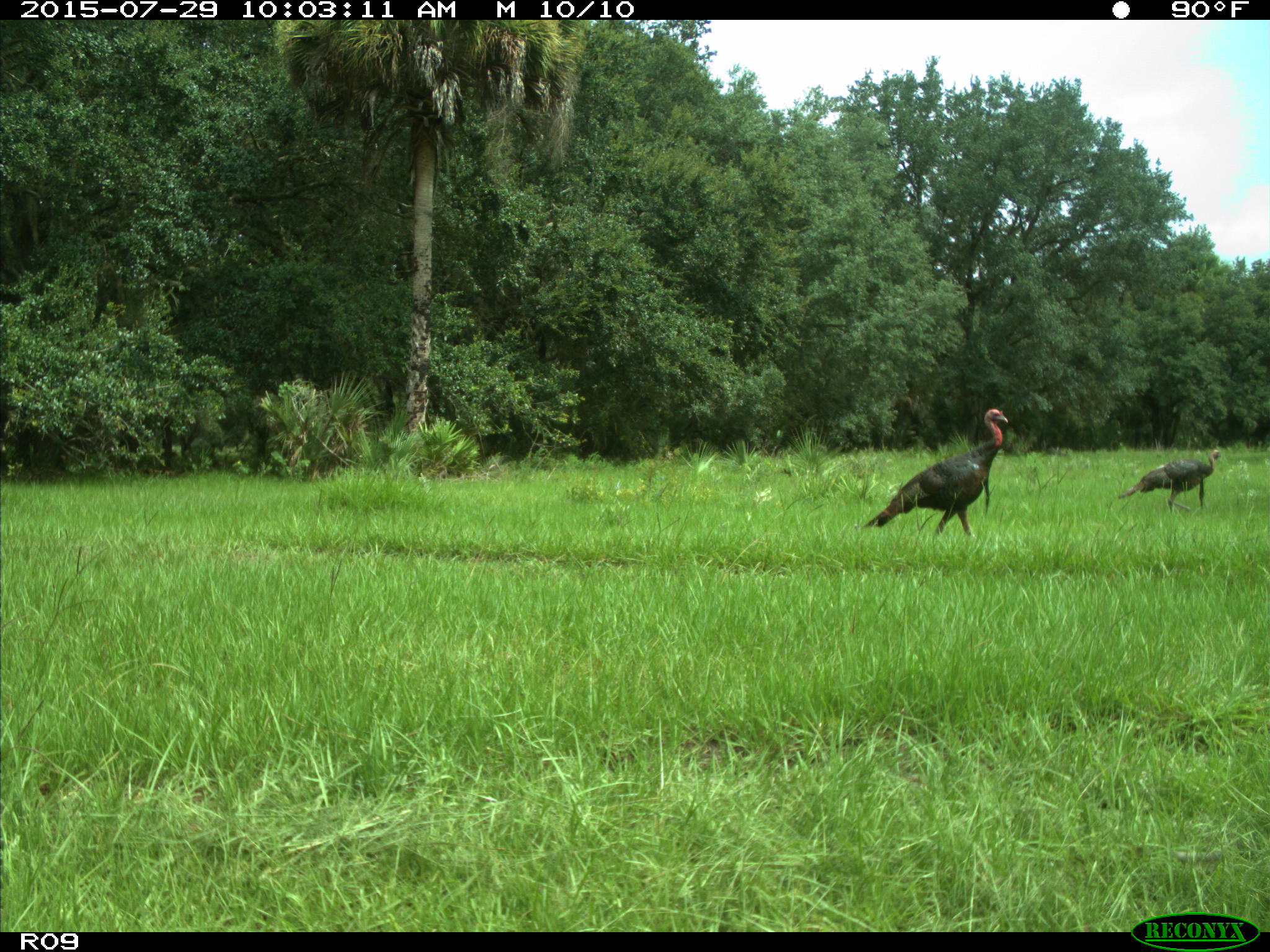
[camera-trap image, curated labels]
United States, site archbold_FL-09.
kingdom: Animalia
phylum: Chordata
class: Aves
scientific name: Aves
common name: birds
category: unidentified bird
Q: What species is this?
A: Unidentified bird (birds) (Aves).